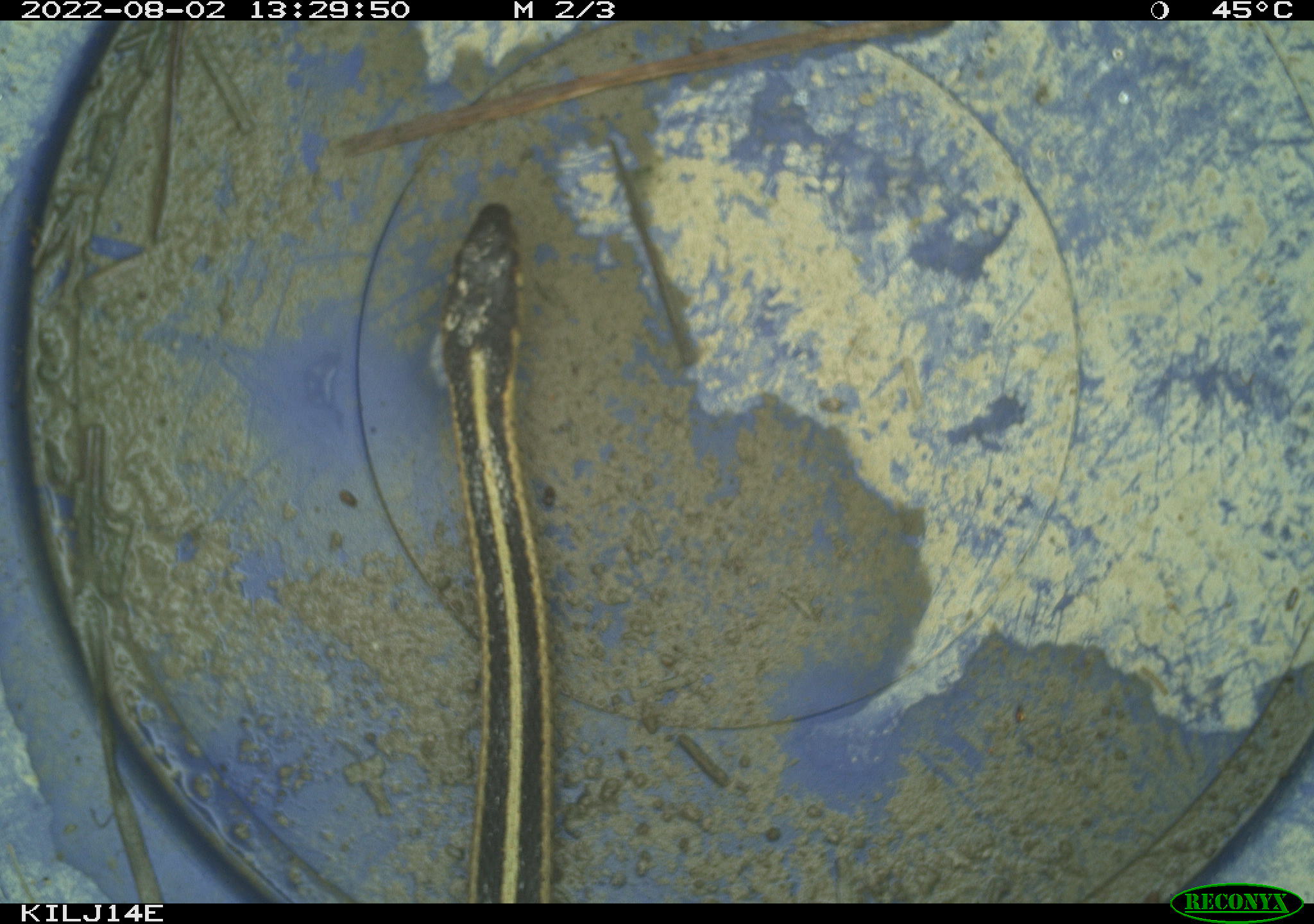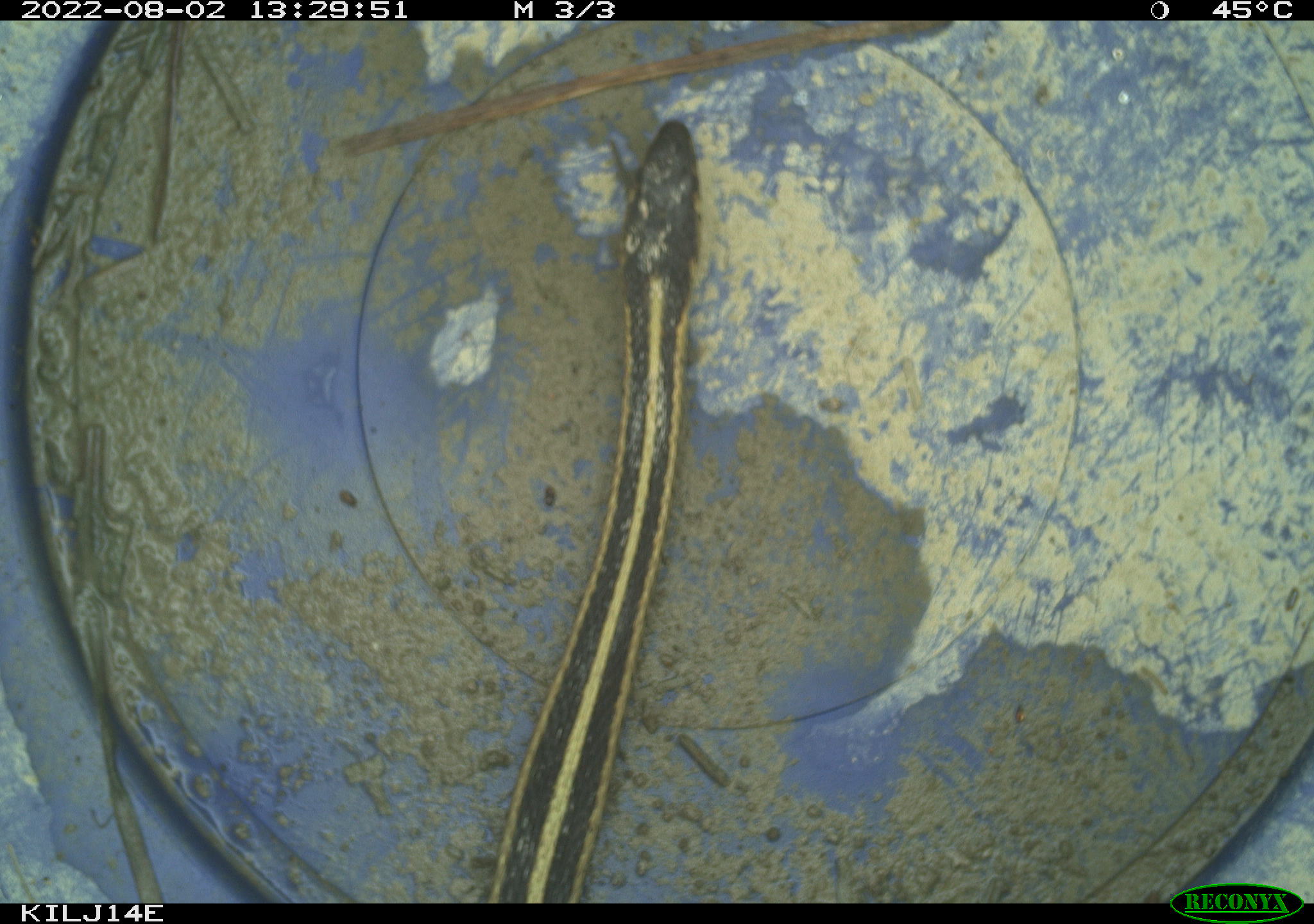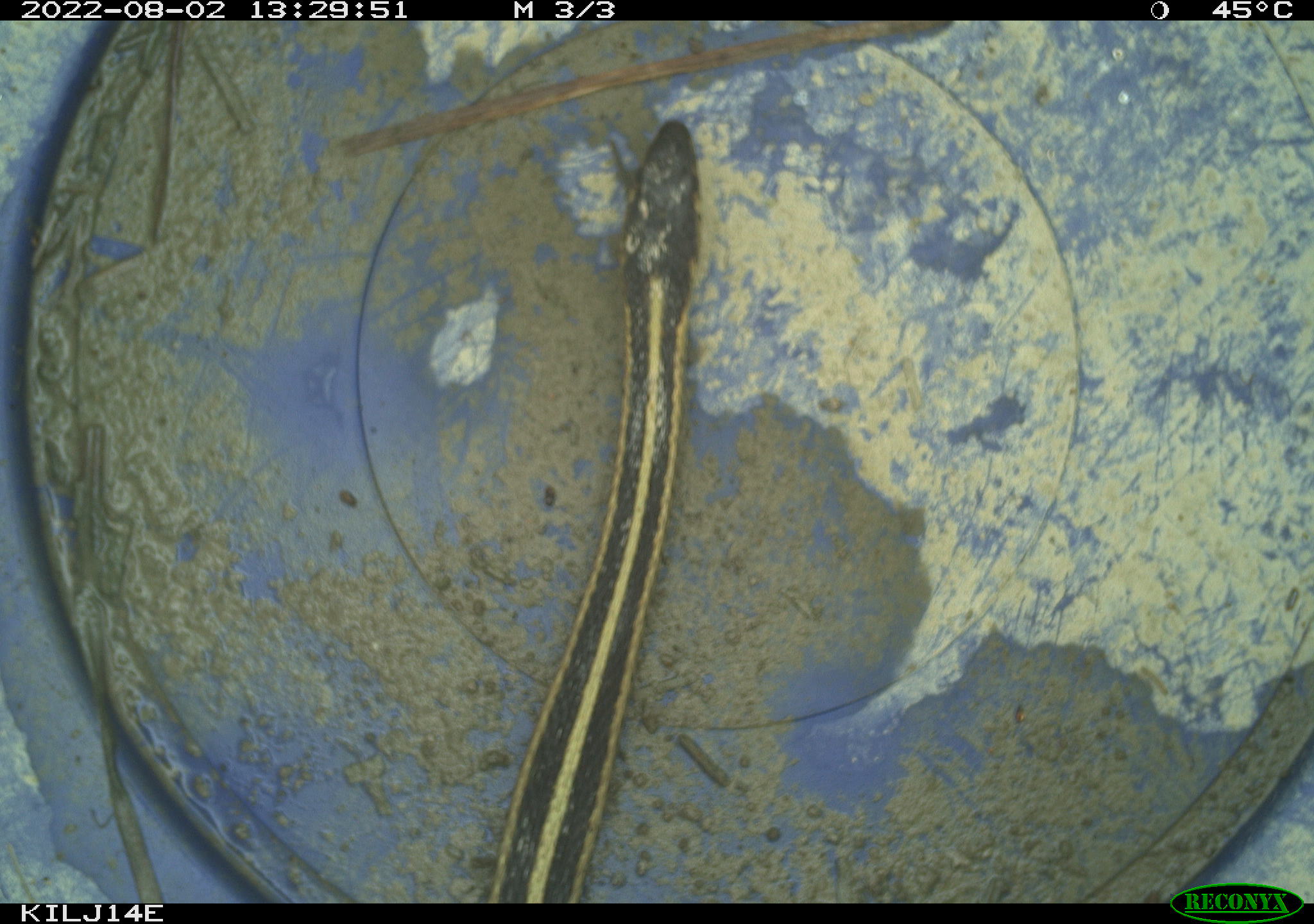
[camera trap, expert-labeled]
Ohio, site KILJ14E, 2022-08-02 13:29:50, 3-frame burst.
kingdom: Animalia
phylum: Chordata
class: Reptilia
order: Squamata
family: Colubridae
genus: Thamnophis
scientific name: Thamnophis sirtalis sirtalis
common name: eastern gartersnake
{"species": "eastern gartersnake (Thamnophis sirtalis sirtalis)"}